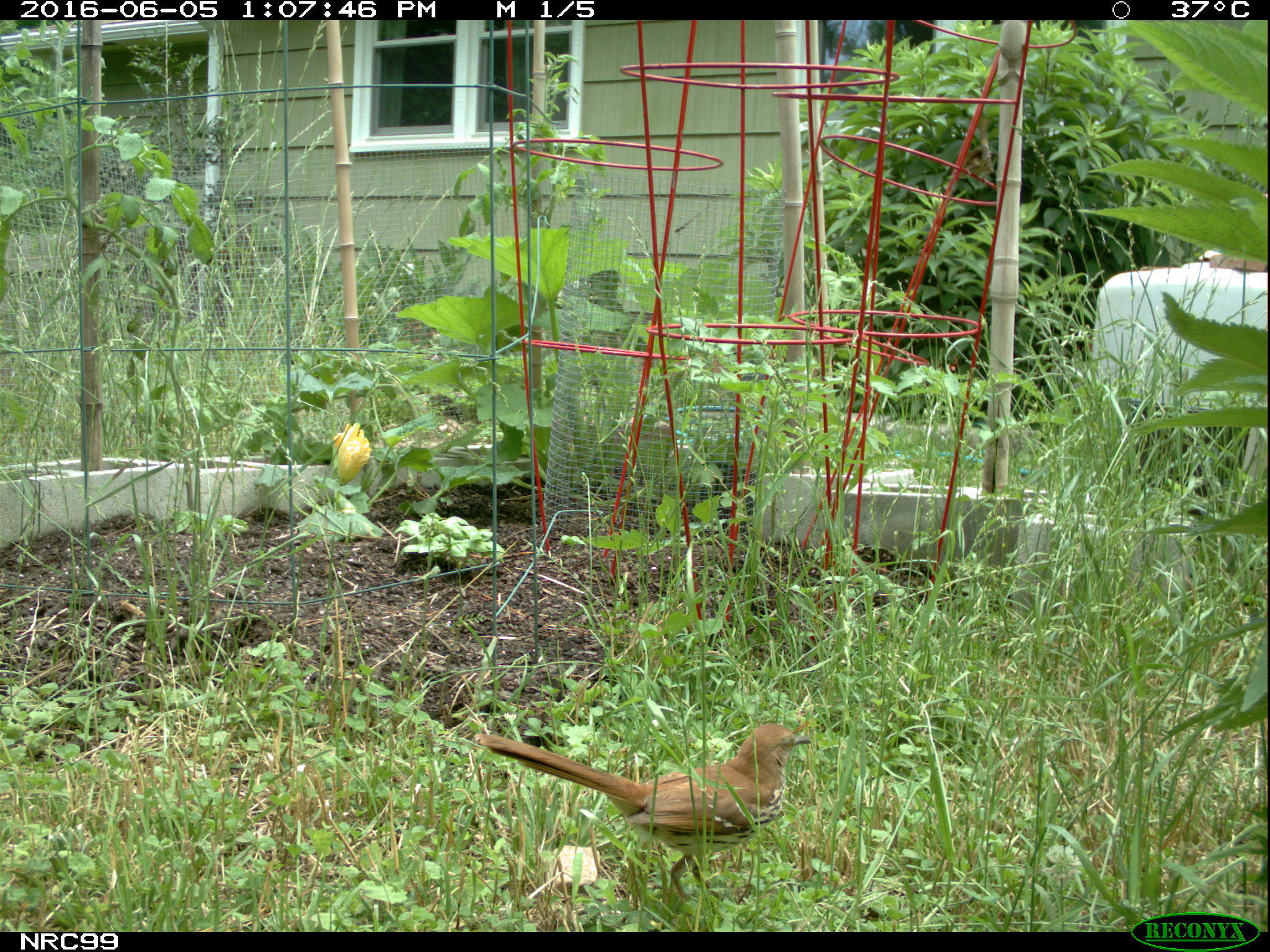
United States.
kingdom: Animalia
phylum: Chordata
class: Aves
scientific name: Aves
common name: bird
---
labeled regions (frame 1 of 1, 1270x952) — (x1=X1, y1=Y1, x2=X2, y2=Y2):
Bird: (x1=470, y1=713, x2=814, y2=901)